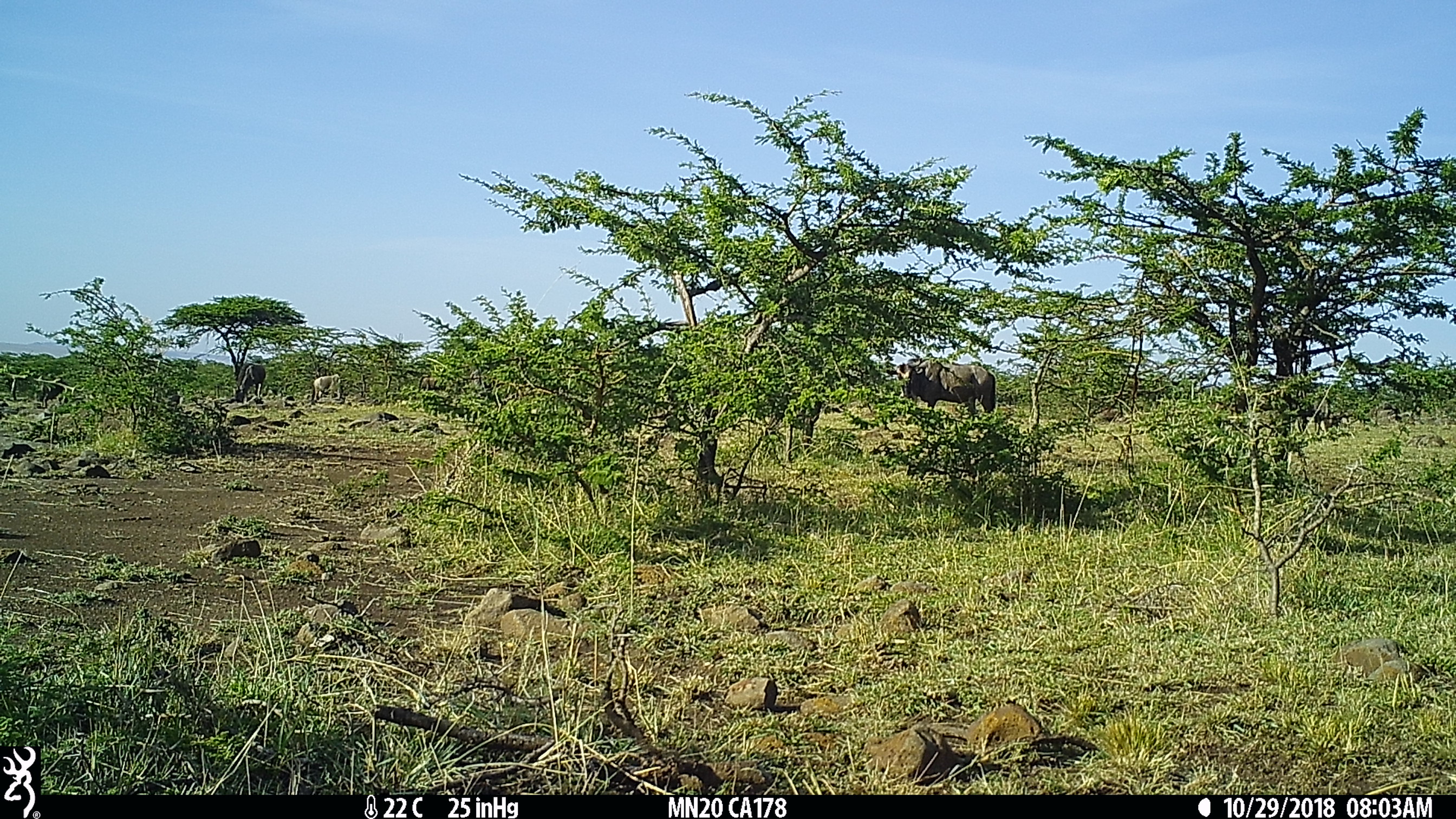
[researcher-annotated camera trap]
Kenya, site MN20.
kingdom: Animalia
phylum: Chordata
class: Mammalia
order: Artiodactyla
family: Bovidae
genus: Connochaetes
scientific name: Connochaetes taurinus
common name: blue wildebeest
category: wildebeest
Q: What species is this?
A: Wildebeest (blue wildebeest) (Connochaetes taurinus).